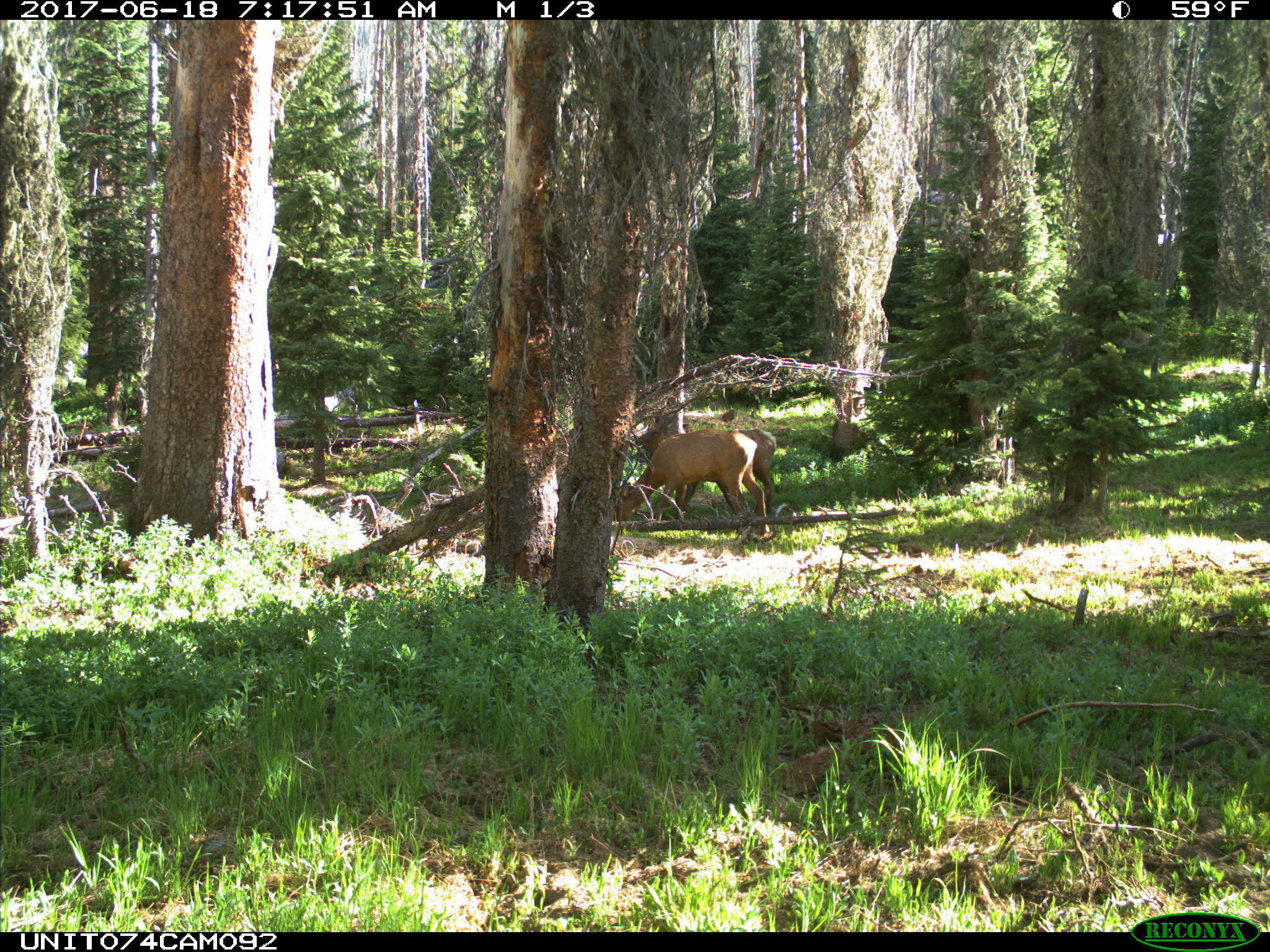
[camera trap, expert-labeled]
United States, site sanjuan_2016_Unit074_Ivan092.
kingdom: Animalia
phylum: Chordata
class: Mammalia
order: Artiodactyla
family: Cervidae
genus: Cervus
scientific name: Cervus elaphus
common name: red deer